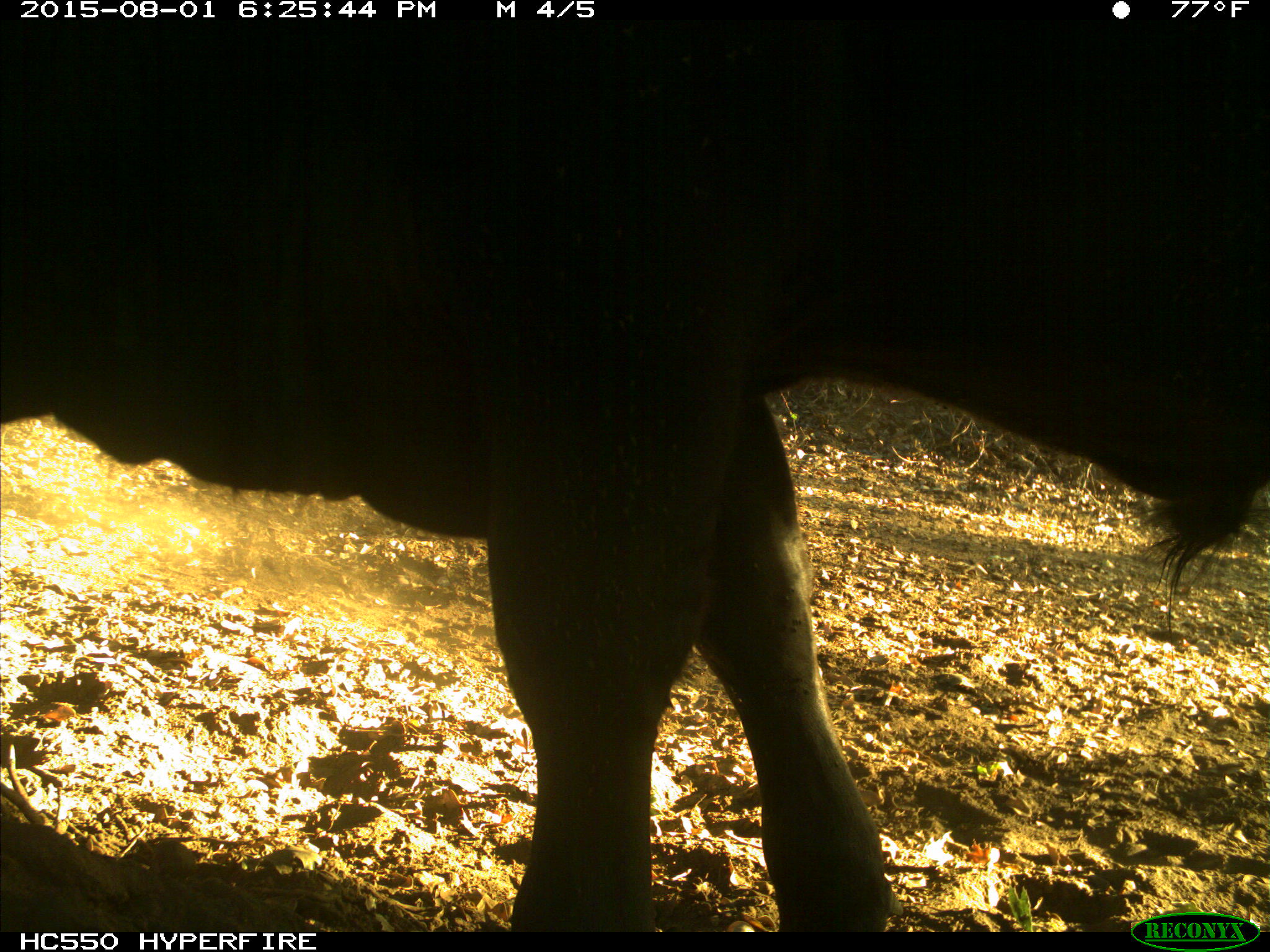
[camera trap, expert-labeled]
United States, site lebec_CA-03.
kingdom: Animalia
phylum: Chordata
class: Mammalia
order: Artiodactyla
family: Bovidae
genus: Bos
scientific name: Bos taurus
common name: domestic cow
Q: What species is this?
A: Bos taurus (domestic cow).